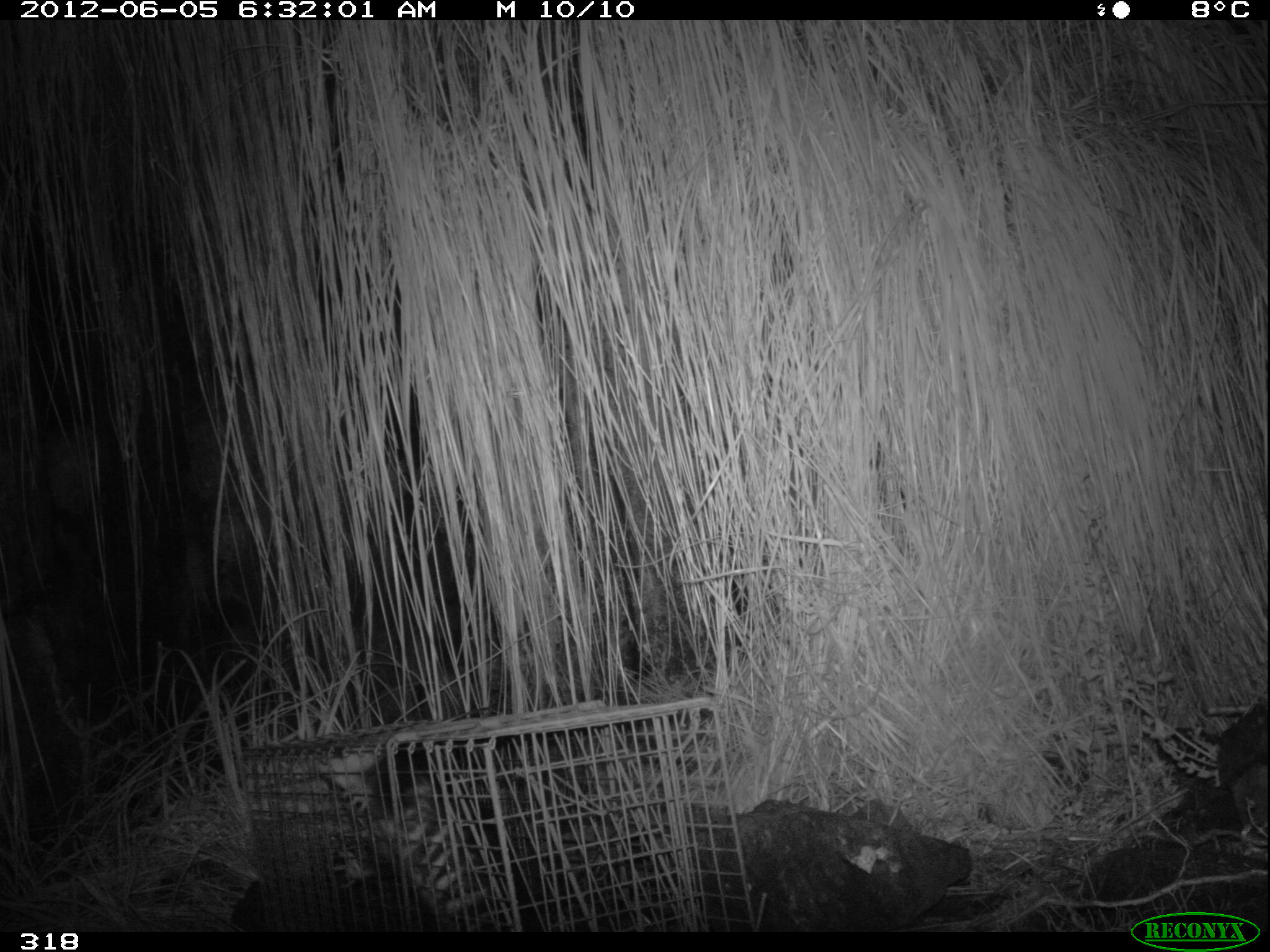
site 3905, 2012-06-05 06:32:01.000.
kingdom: Animalia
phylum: Chordata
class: Mammalia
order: Didelphimorphia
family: Didelphidae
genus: Didelphis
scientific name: Didelphis pernigra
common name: andean white-eared opossum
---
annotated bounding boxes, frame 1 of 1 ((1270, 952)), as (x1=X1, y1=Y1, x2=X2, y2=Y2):
didelphis pernigra: (x1=314, y1=746, x2=568, y2=929)